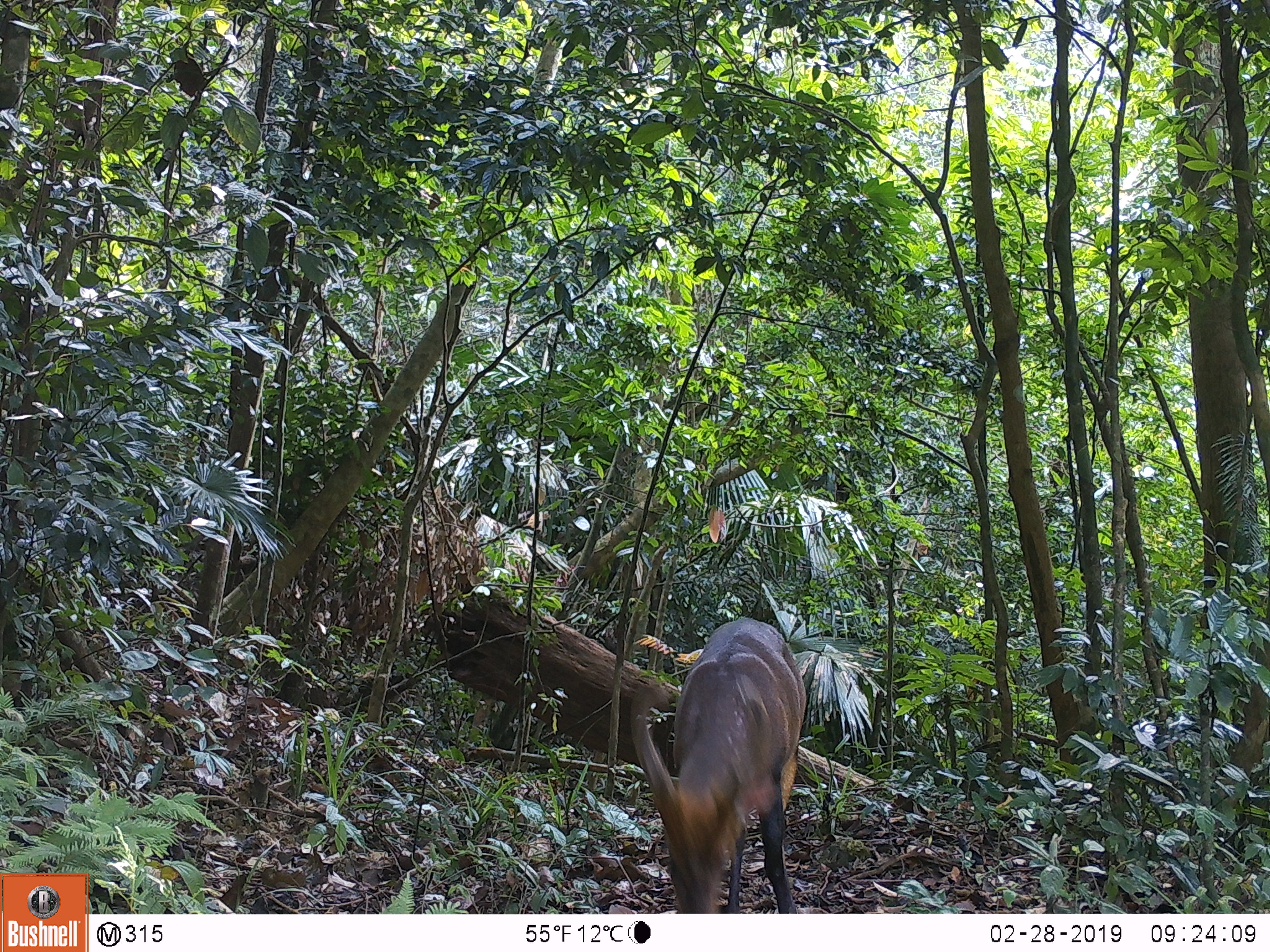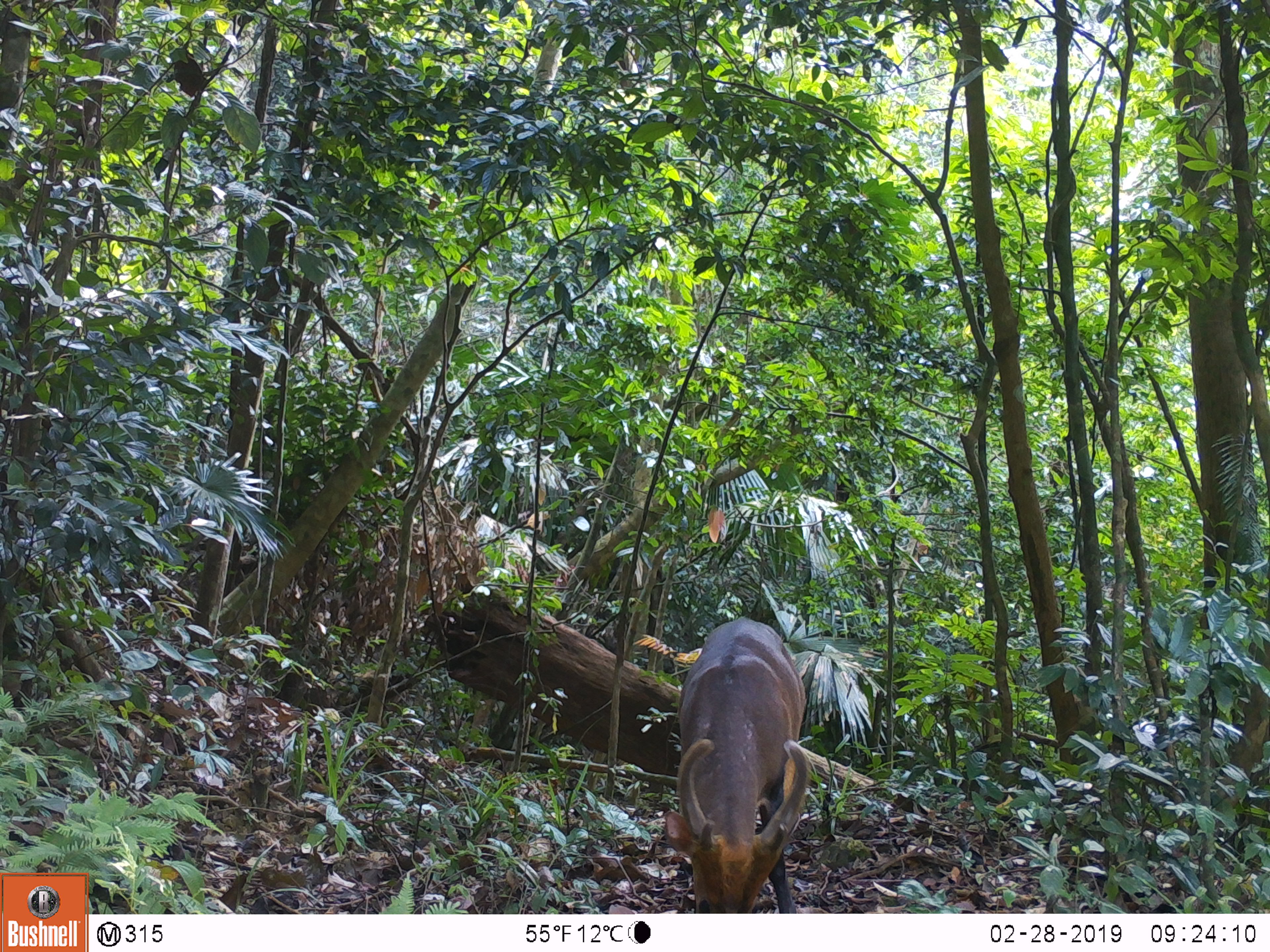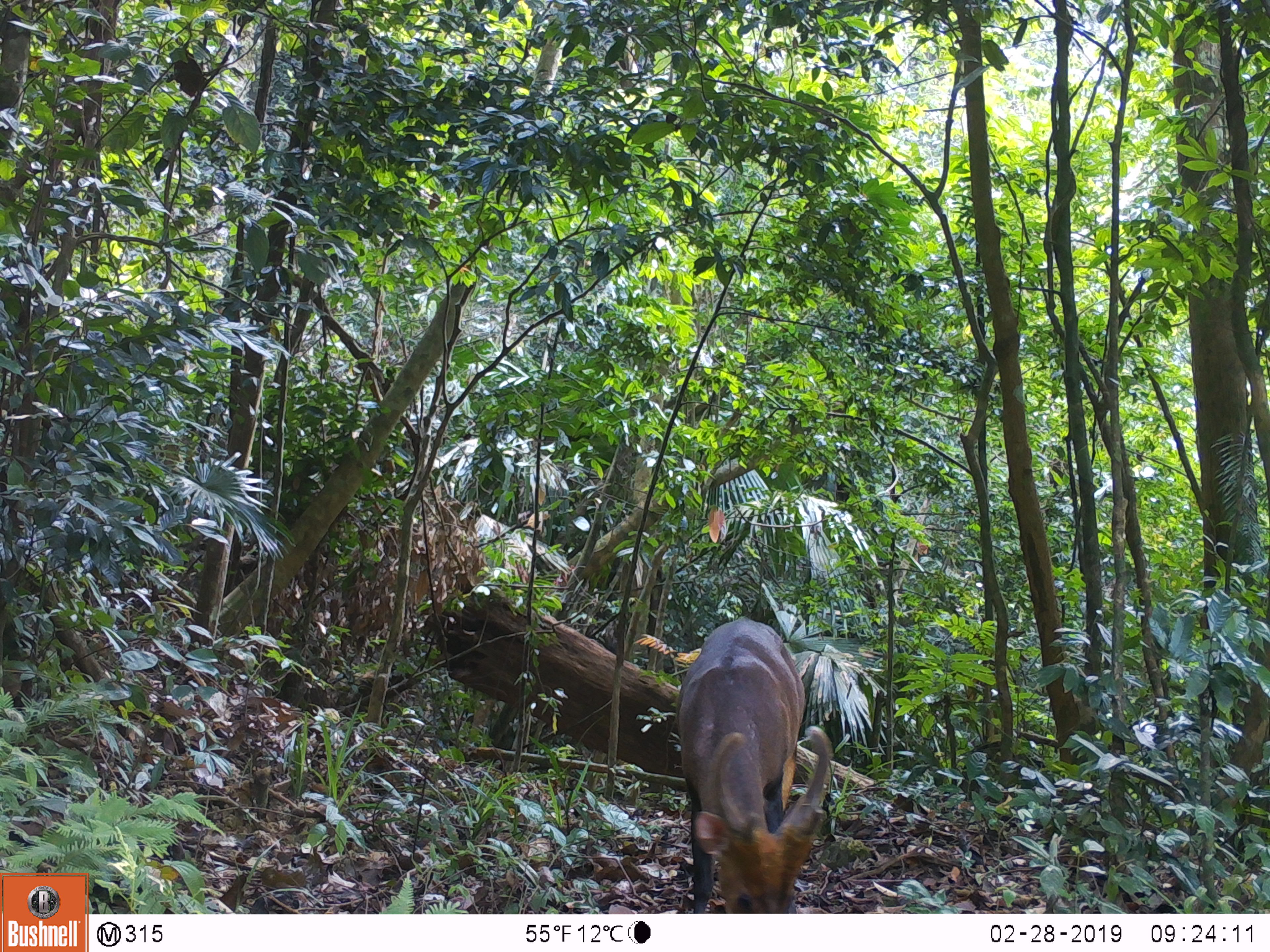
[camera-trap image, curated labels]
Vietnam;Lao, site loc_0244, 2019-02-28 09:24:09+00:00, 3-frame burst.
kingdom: Animalia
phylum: Chordata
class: Mammalia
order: Artiodactyla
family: Cervidae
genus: Muntiacus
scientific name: Muntiacus vuquangensis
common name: large-antlered muntjac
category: large antlered muntjac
Large antlered muntjac (large-antlered muntjac) (Muntiacus vuquangensis). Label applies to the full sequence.